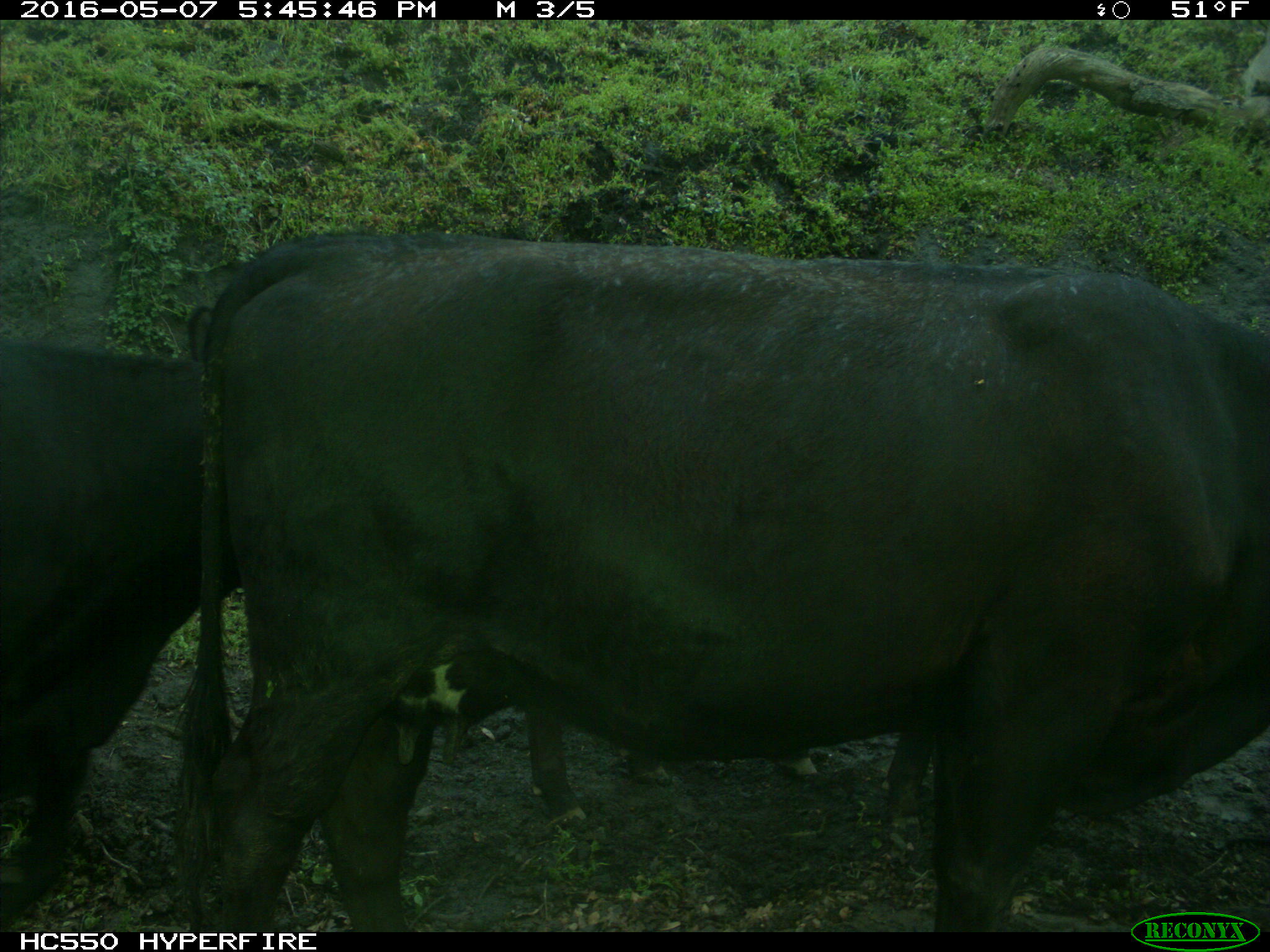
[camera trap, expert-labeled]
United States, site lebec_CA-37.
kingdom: Animalia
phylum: Chordata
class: Mammalia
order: Artiodactyla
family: Bovidae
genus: Bos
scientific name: Bos taurus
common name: domestic cow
Bos taurus (domestic cow).